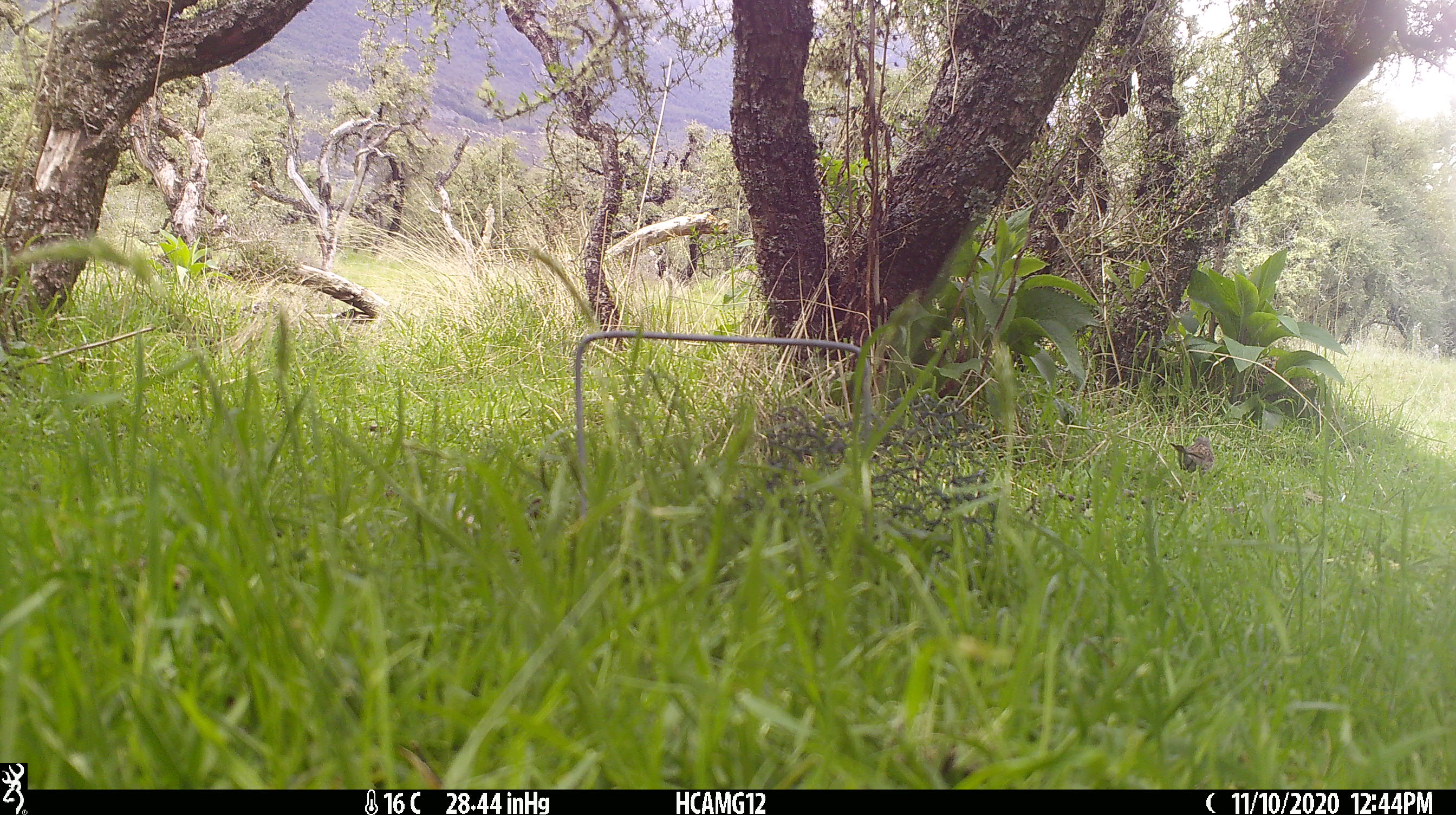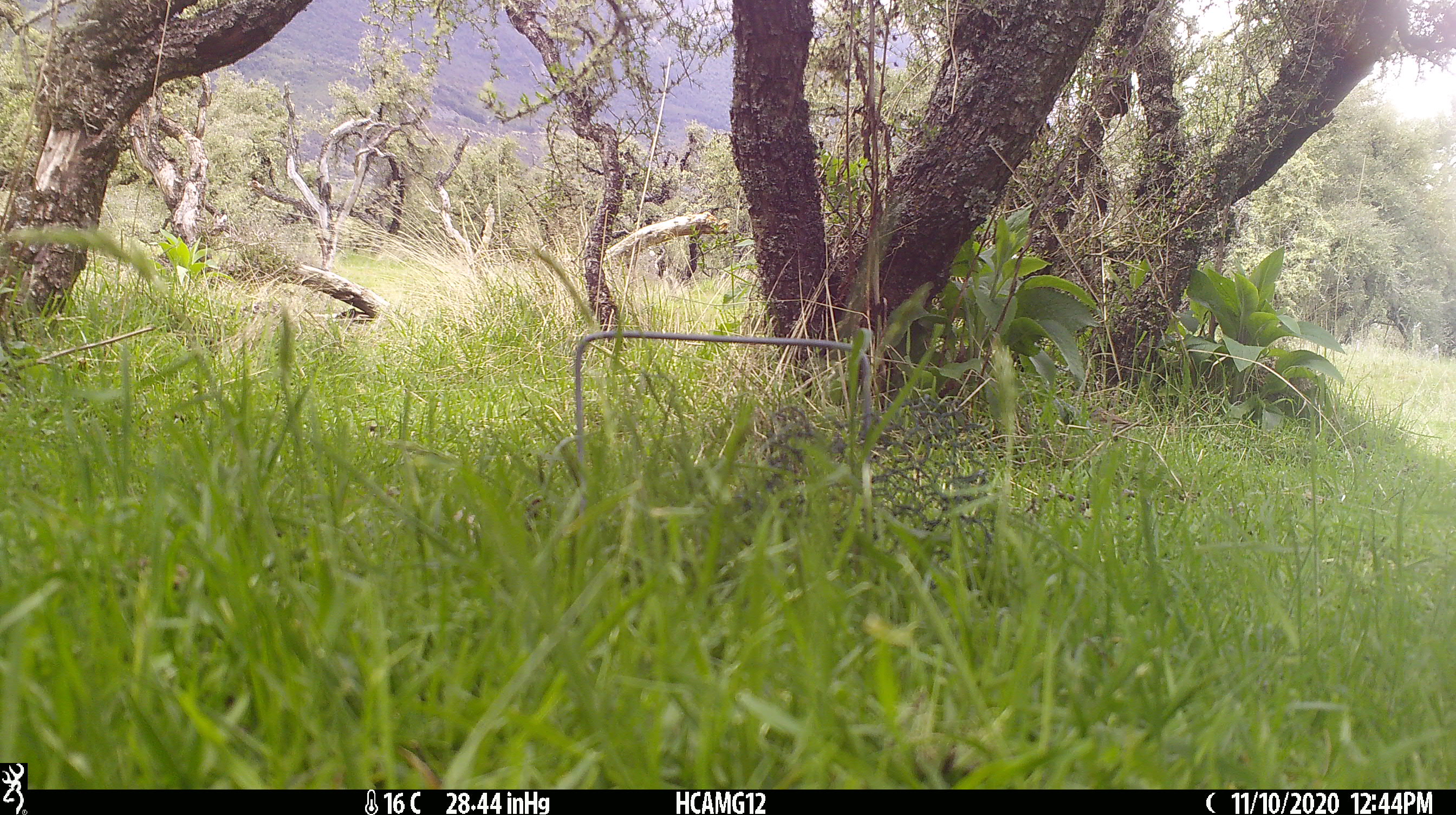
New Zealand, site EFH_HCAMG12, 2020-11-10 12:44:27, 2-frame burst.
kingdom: Animalia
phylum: Chordata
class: Aves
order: Passeriformes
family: Prunellidae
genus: Prunella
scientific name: Prunella modularis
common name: dunnock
Dunnock (Prunella modularis).